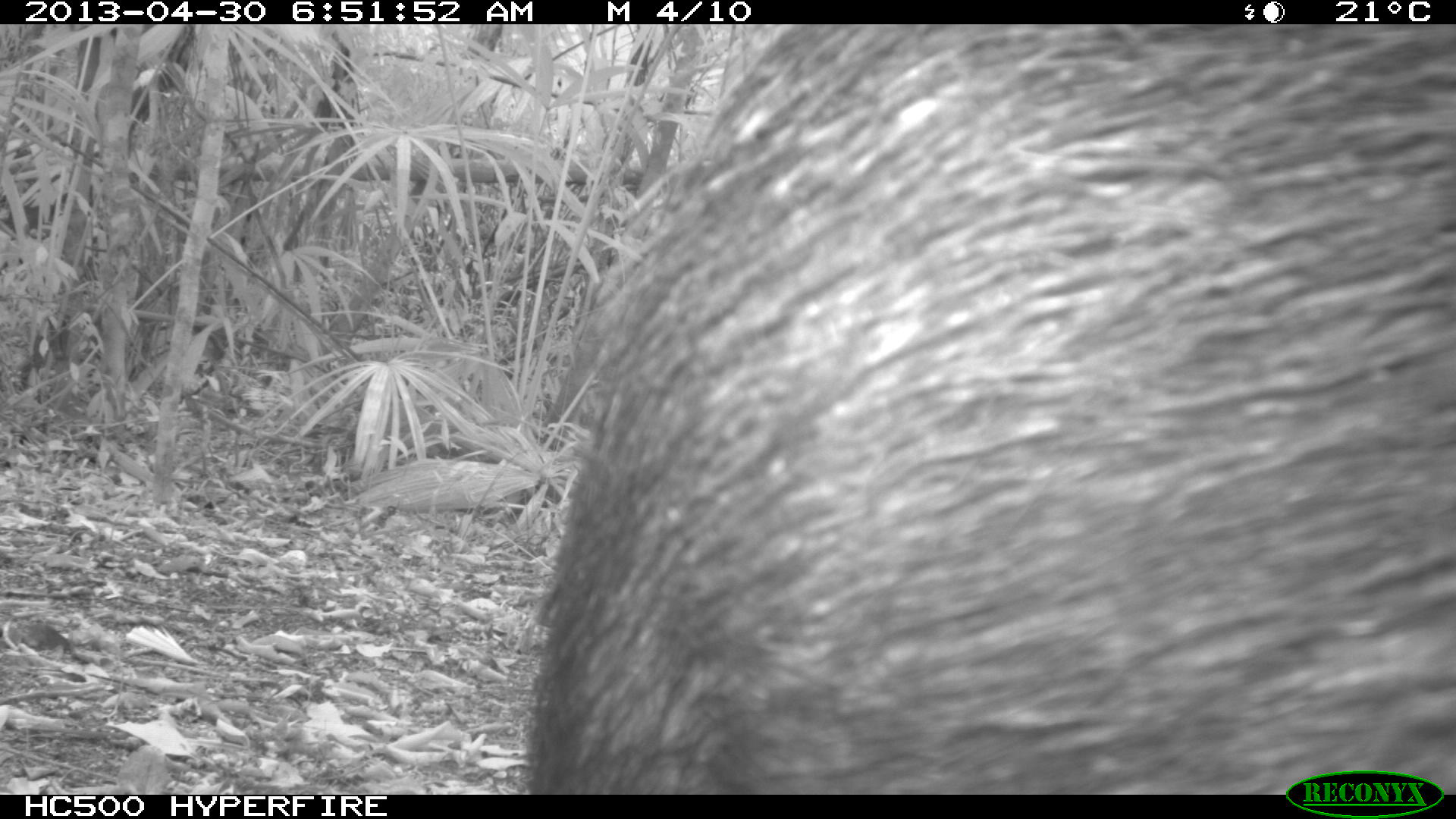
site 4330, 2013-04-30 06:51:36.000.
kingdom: Animalia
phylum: Chordata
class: Mammalia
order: Artiodactyla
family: Tayassuidae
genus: Tayassu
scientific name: Tayassu pecari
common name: white-lipped peccary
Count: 5.